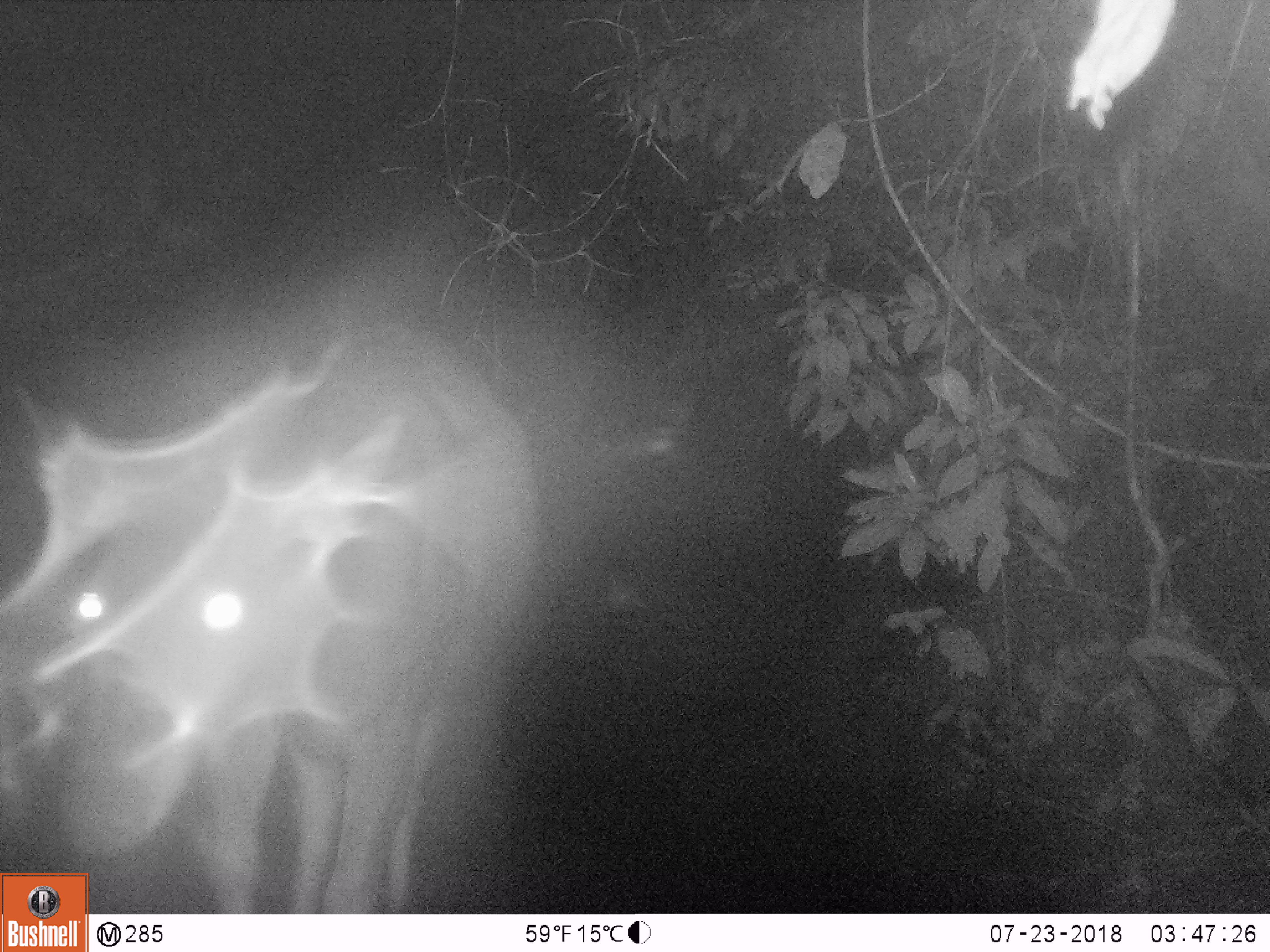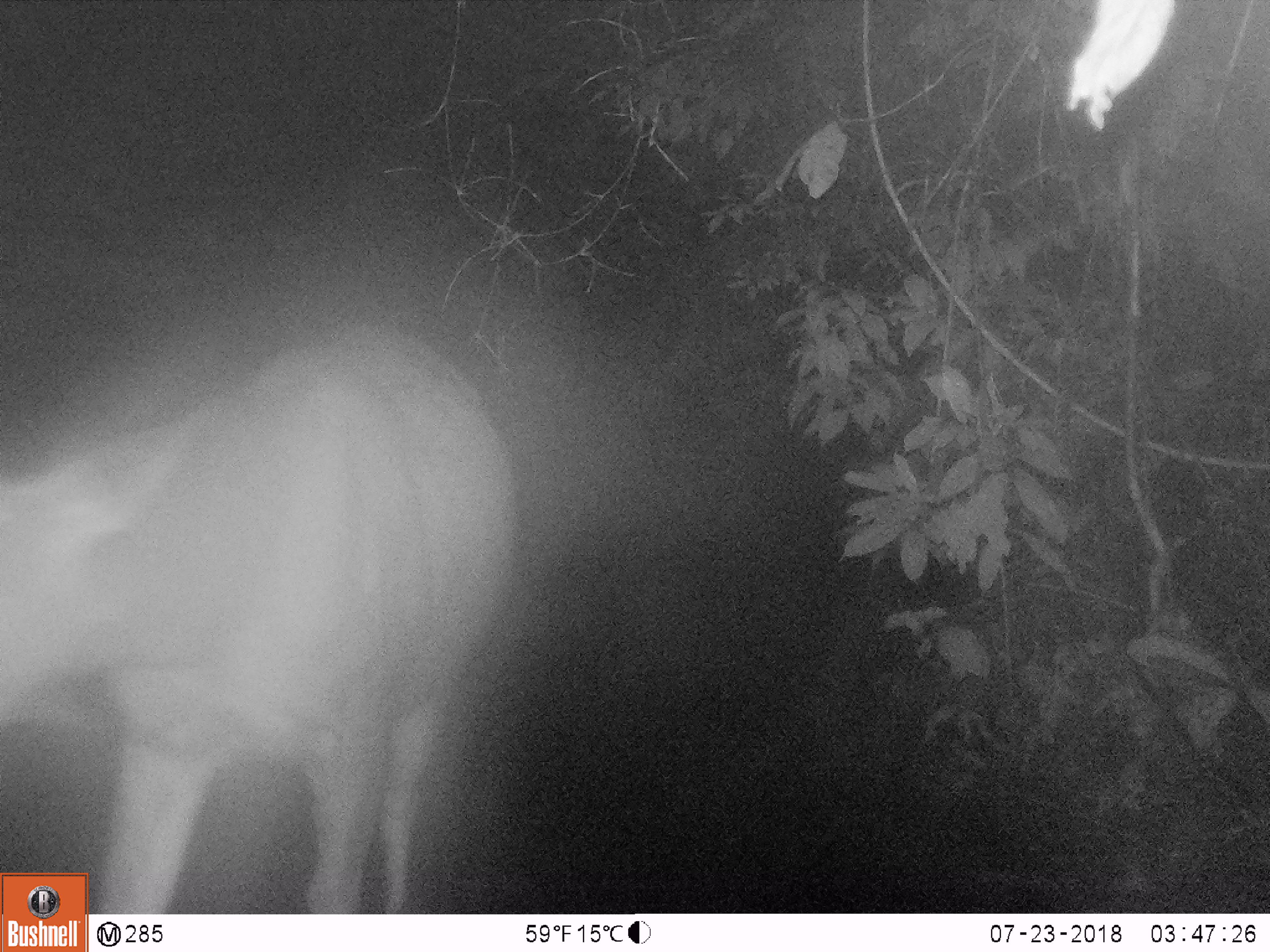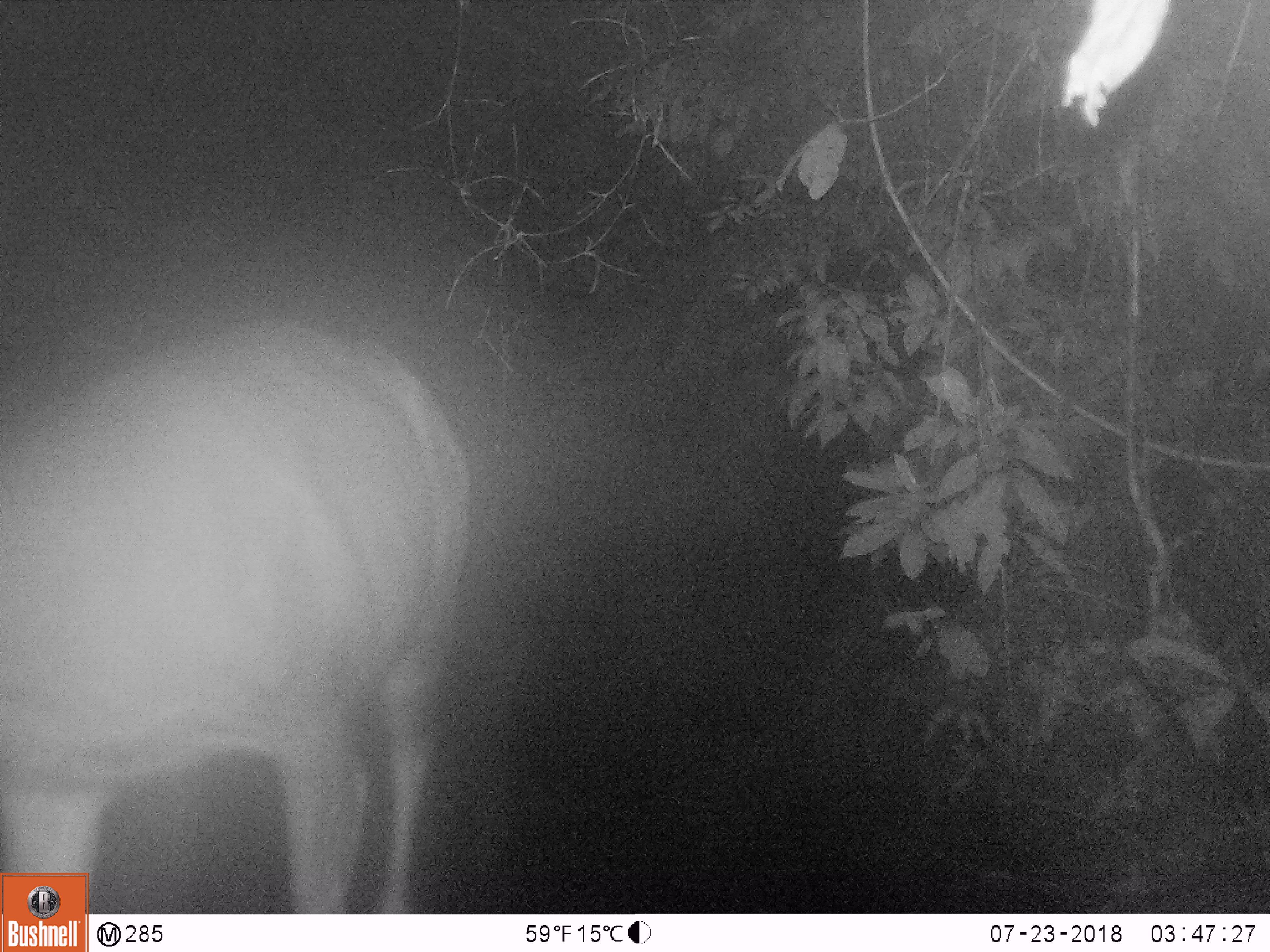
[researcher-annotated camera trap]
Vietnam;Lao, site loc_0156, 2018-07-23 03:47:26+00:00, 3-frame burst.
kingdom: Animalia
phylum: Chordata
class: Mammalia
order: Artiodactyla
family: Cervidae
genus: Rusa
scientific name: Rusa unicolor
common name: sambar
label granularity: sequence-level